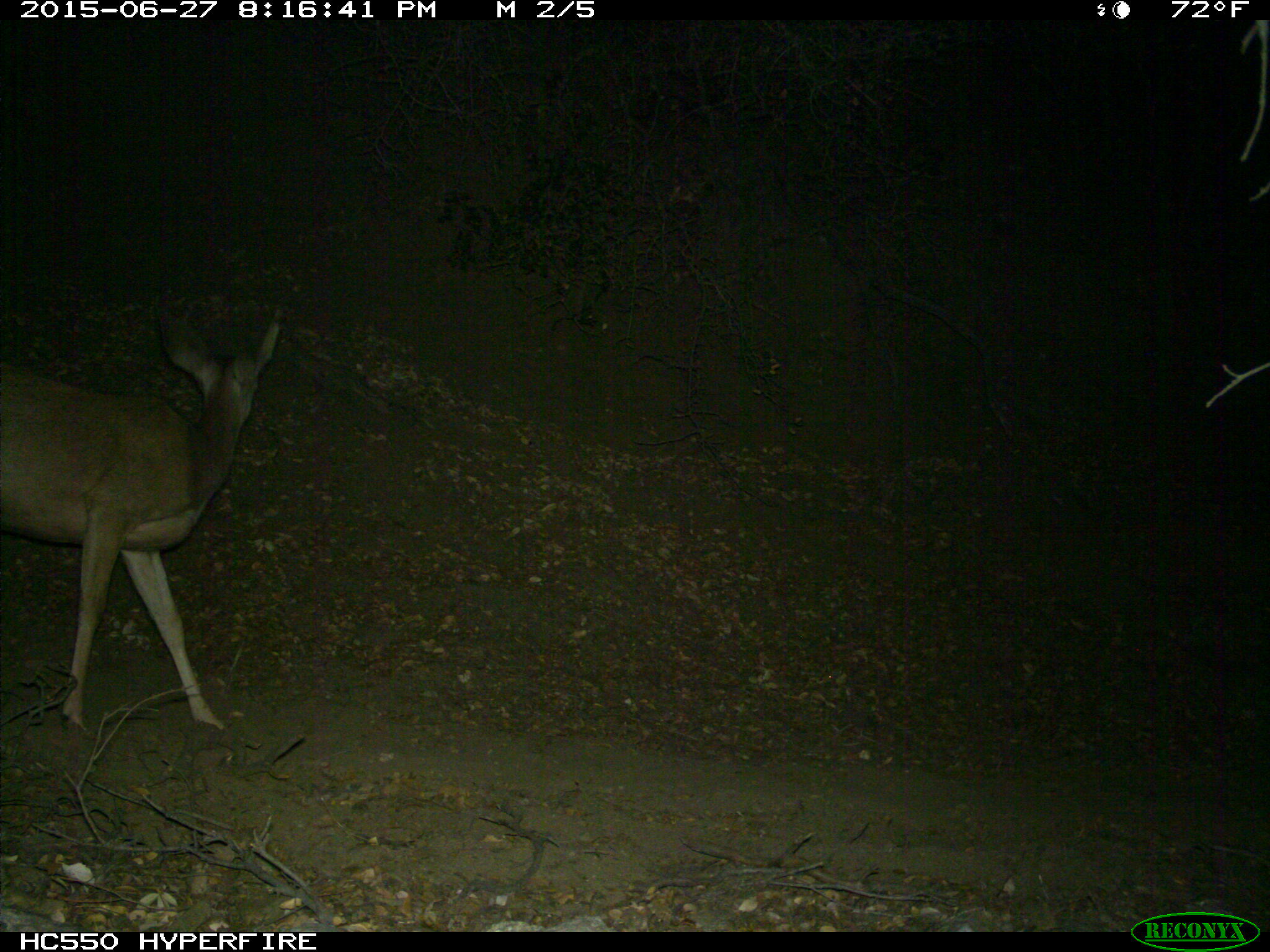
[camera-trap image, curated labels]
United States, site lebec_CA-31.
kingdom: Animalia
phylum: Chordata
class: Mammalia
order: Artiodactyla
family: Cervidae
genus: Odocoileus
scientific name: Odocoileus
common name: deer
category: unidentified deer